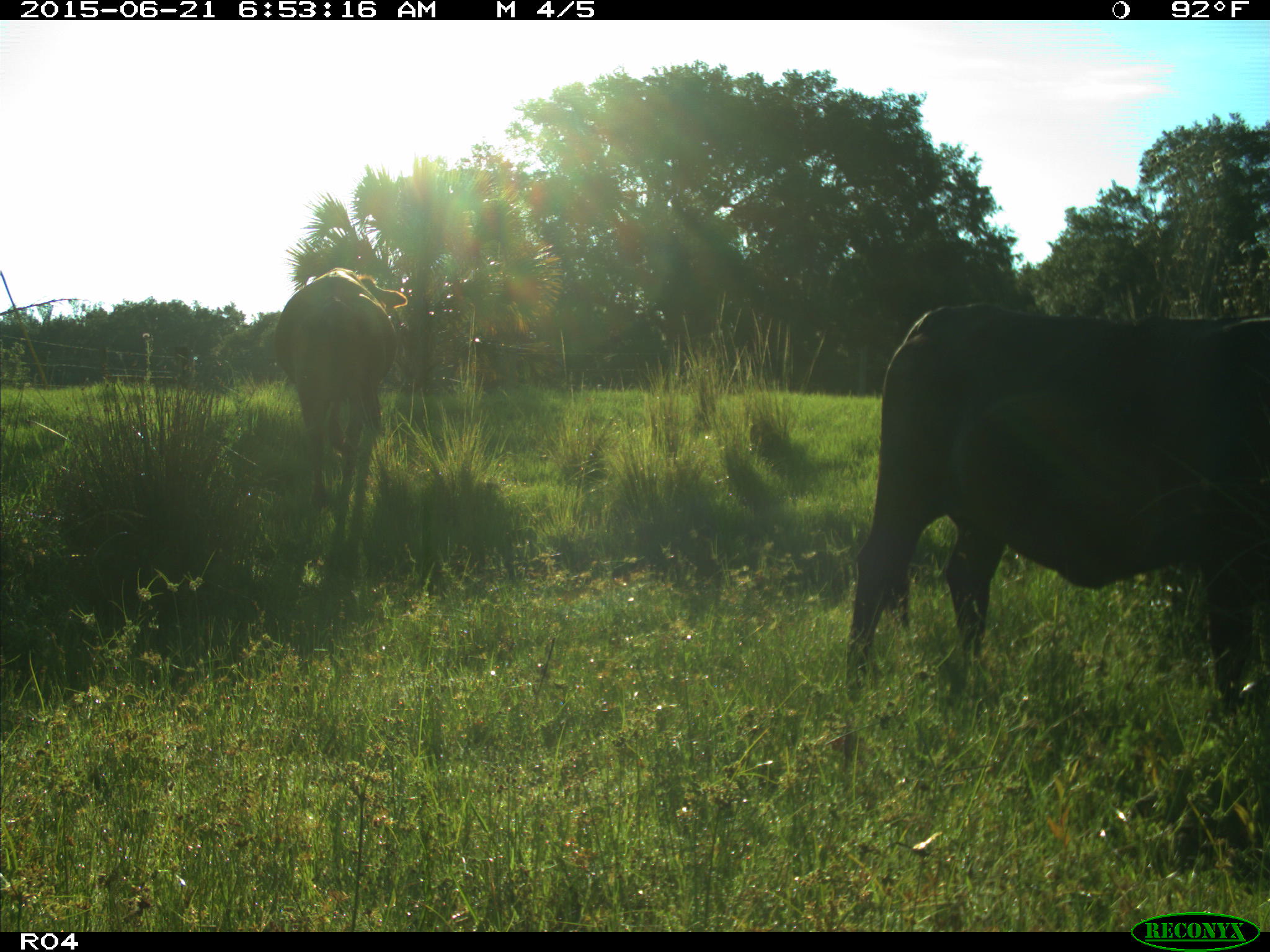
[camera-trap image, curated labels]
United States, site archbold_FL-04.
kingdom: Animalia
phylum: Chordata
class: Mammalia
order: Artiodactyla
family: Bovidae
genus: Bos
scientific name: Bos taurus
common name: domestic cow